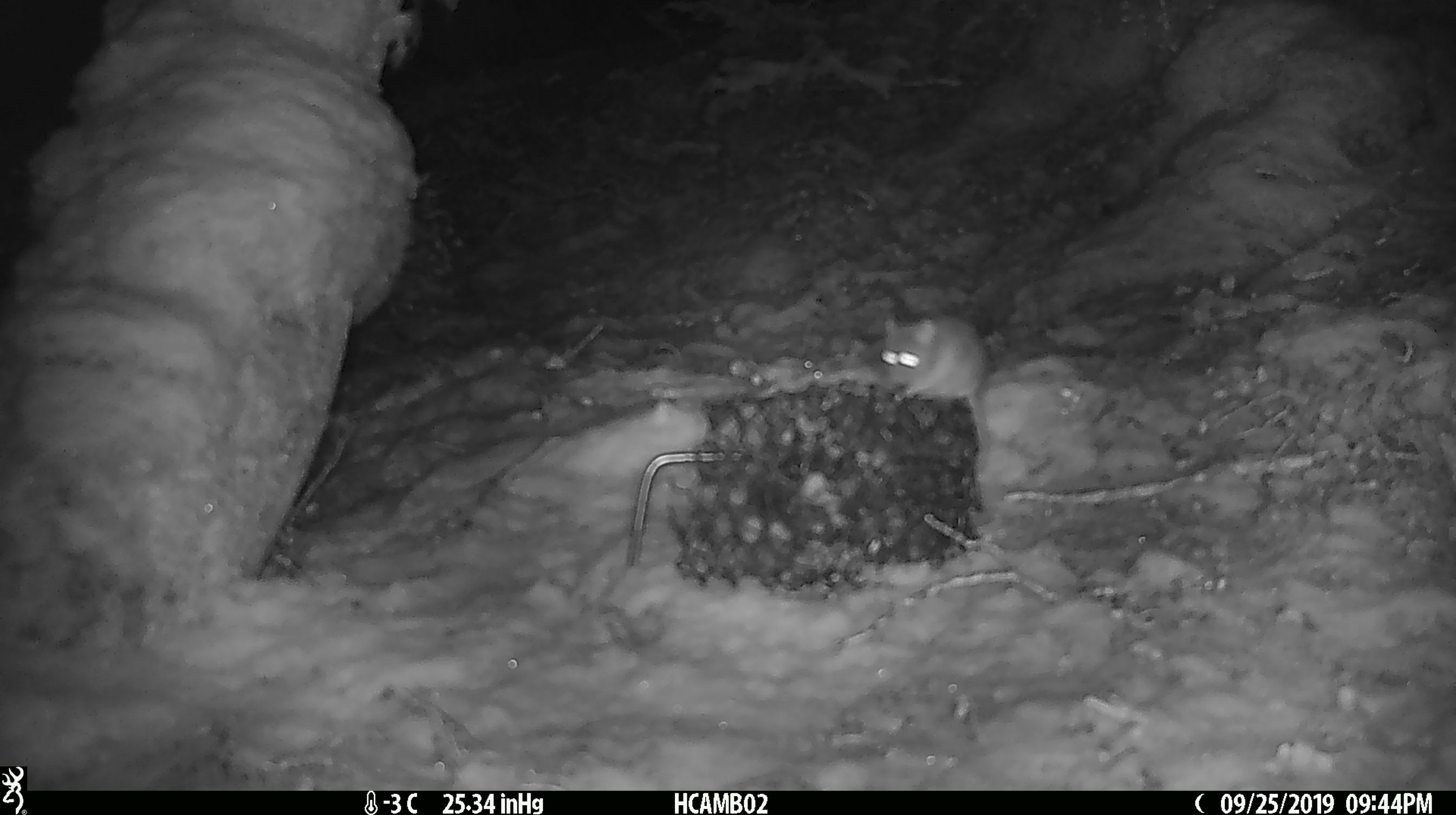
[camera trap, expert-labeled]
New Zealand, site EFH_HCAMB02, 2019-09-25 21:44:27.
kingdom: Animalia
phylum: Chordata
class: Mammalia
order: Rodentia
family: Muridae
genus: Mus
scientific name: Mus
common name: mouse